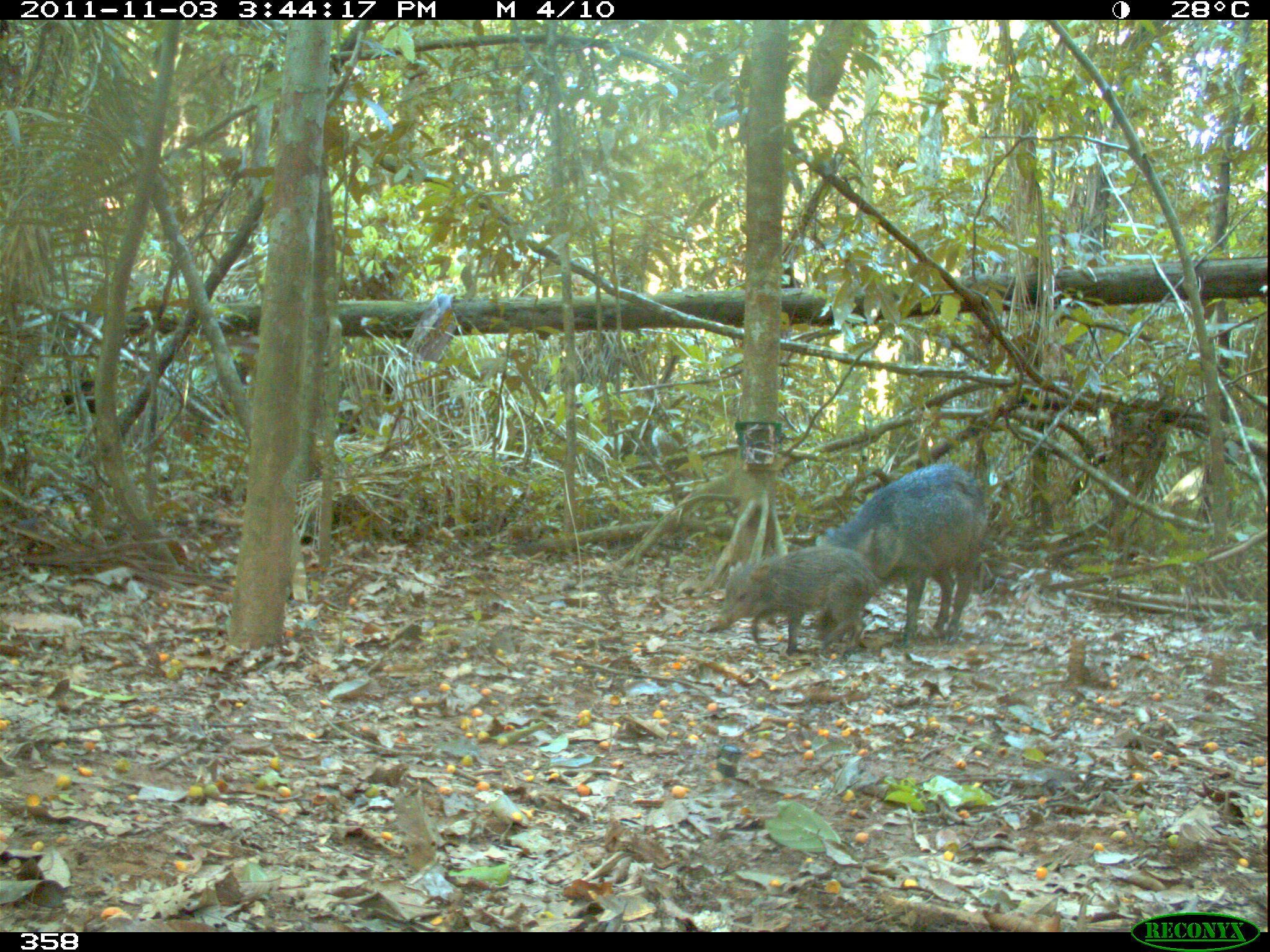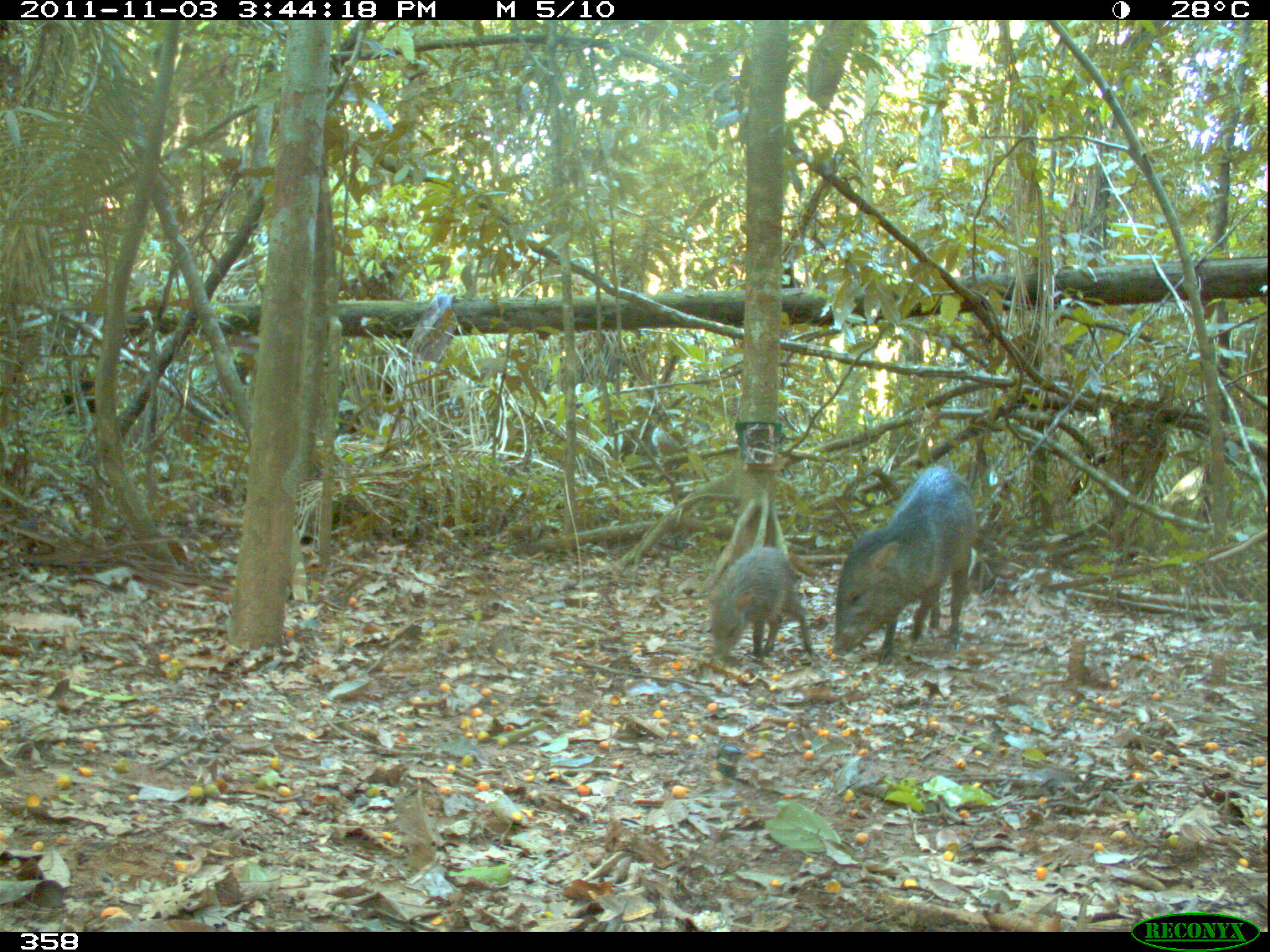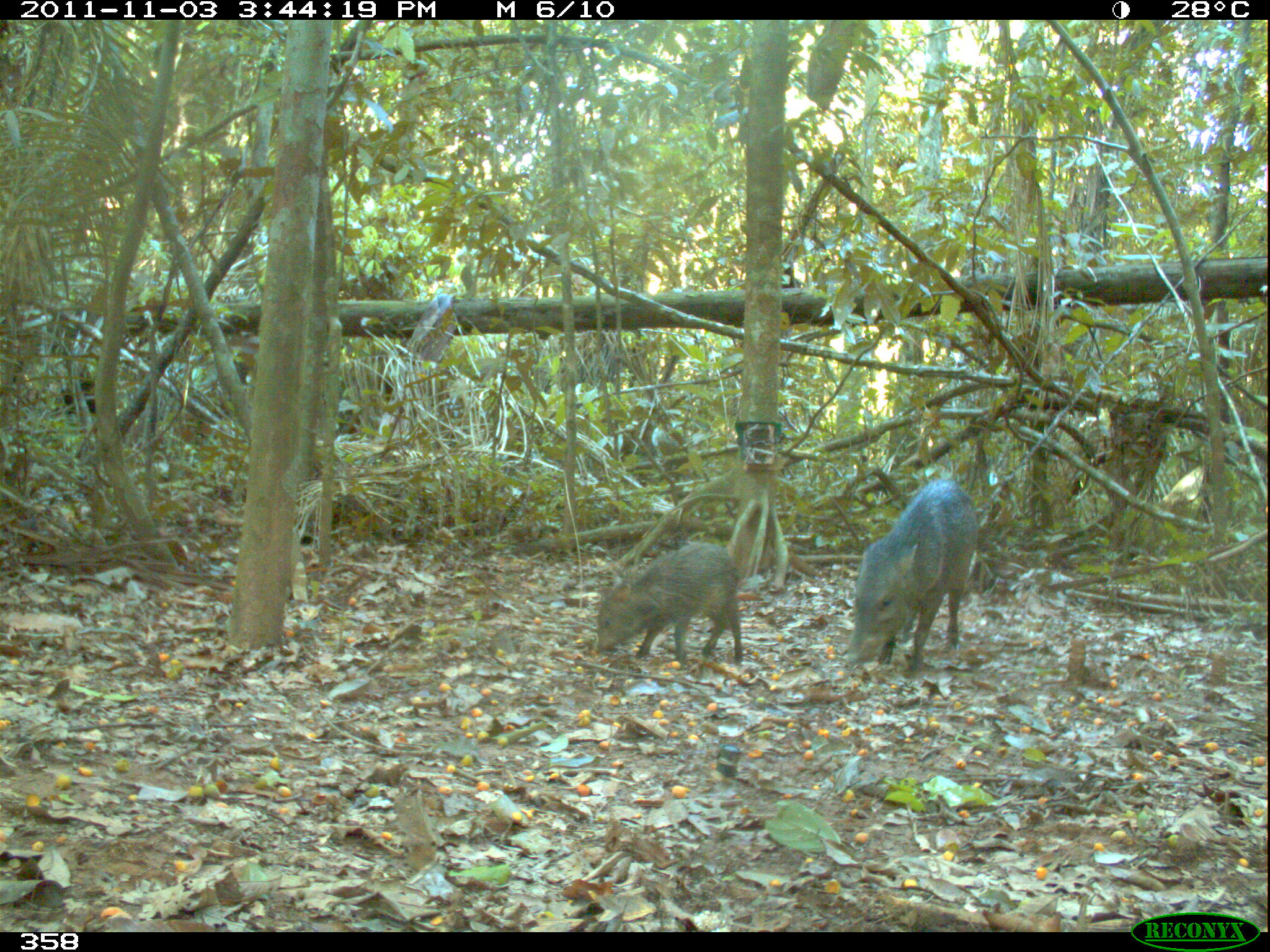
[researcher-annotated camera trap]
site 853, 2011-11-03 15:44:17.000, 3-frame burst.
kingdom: Animalia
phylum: Chordata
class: Mammalia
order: Artiodactyla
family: Tayassuidae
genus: Pecari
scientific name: Pecari tajacu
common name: collared peccary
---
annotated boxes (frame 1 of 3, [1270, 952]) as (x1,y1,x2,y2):
pecari tajacu: (824,464,987,634); (719,545,879,655)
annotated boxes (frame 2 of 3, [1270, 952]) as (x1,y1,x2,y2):
pecari tajacu: (833,466,976,663); (710,546,812,658)